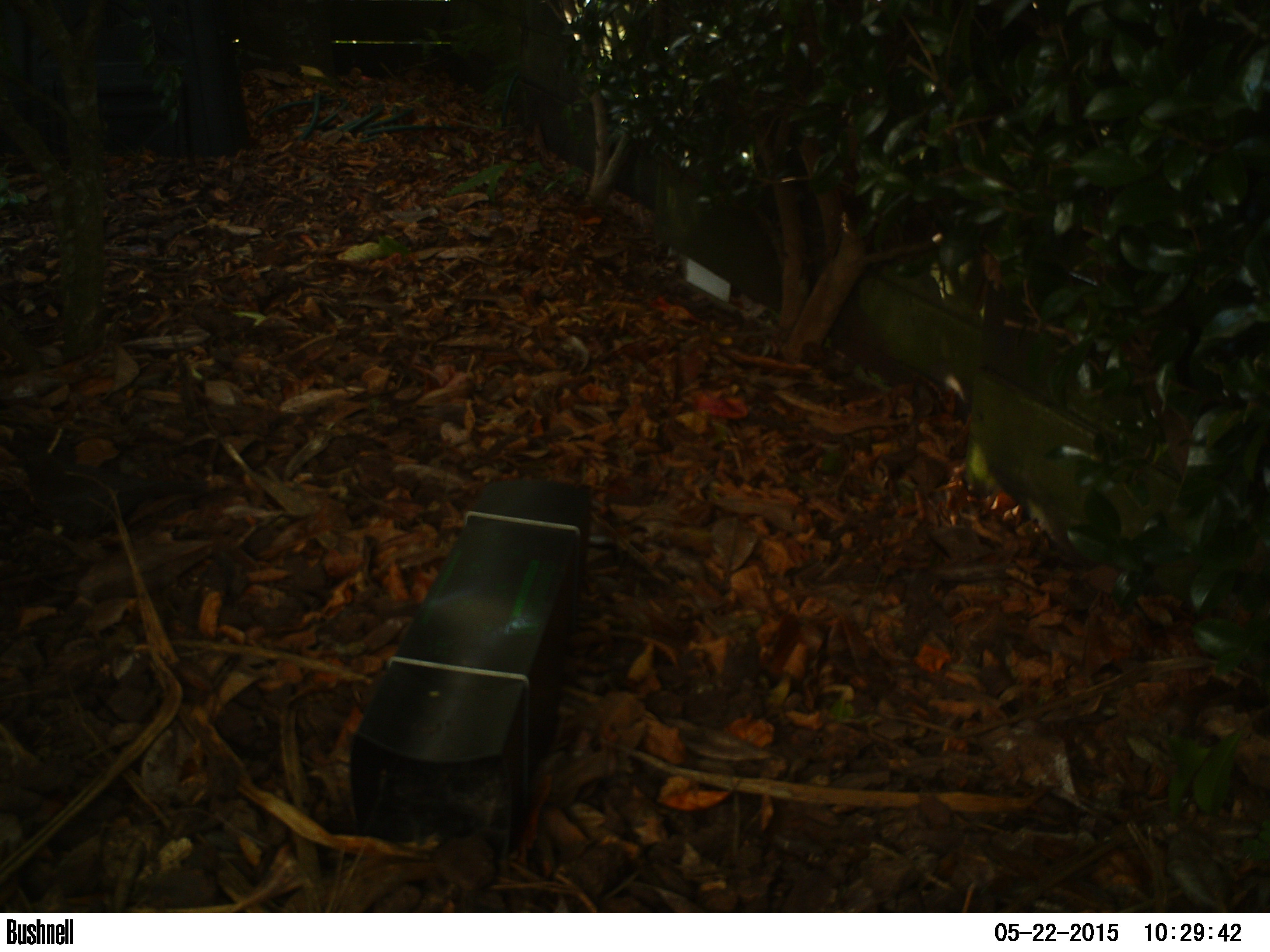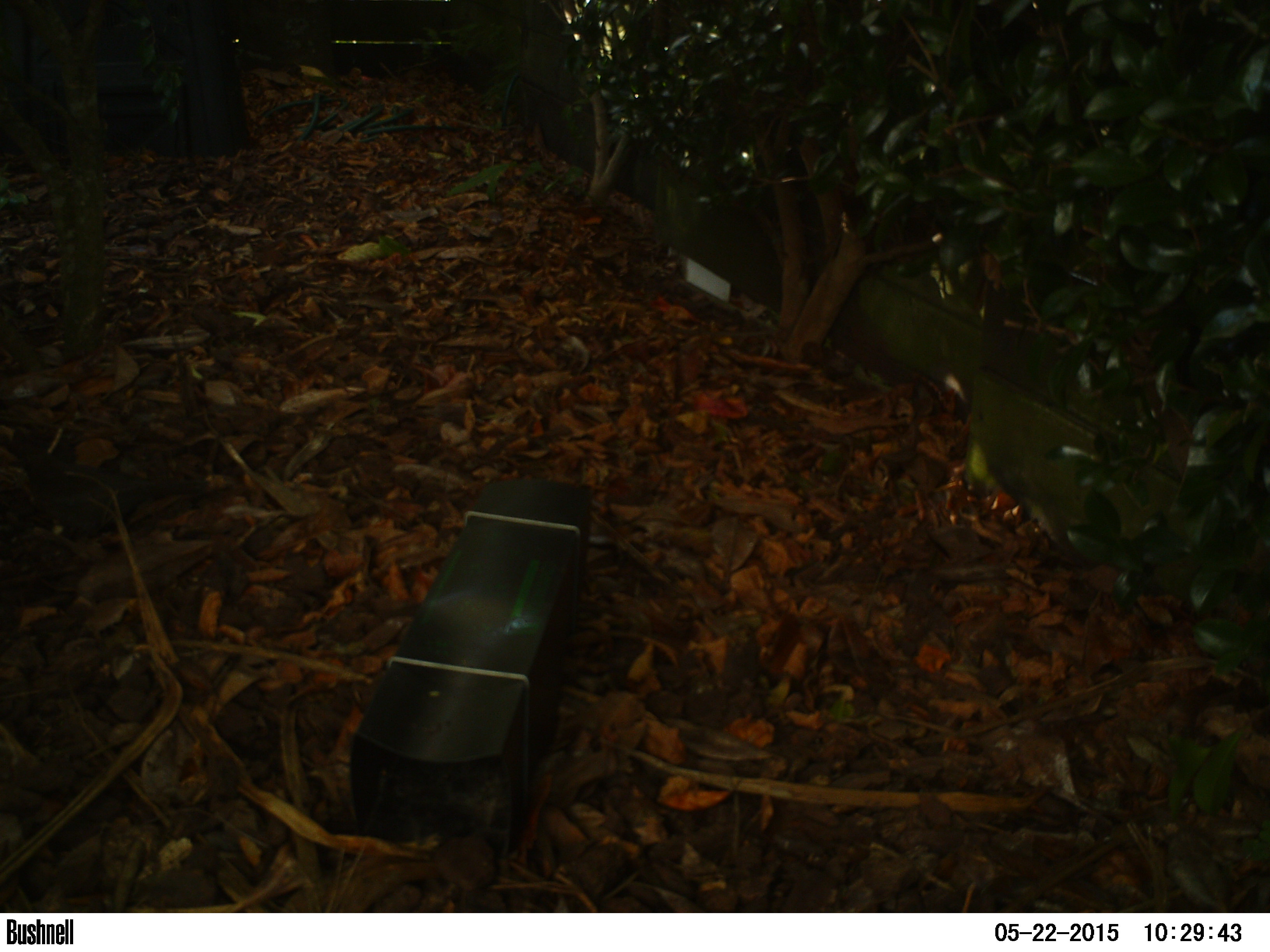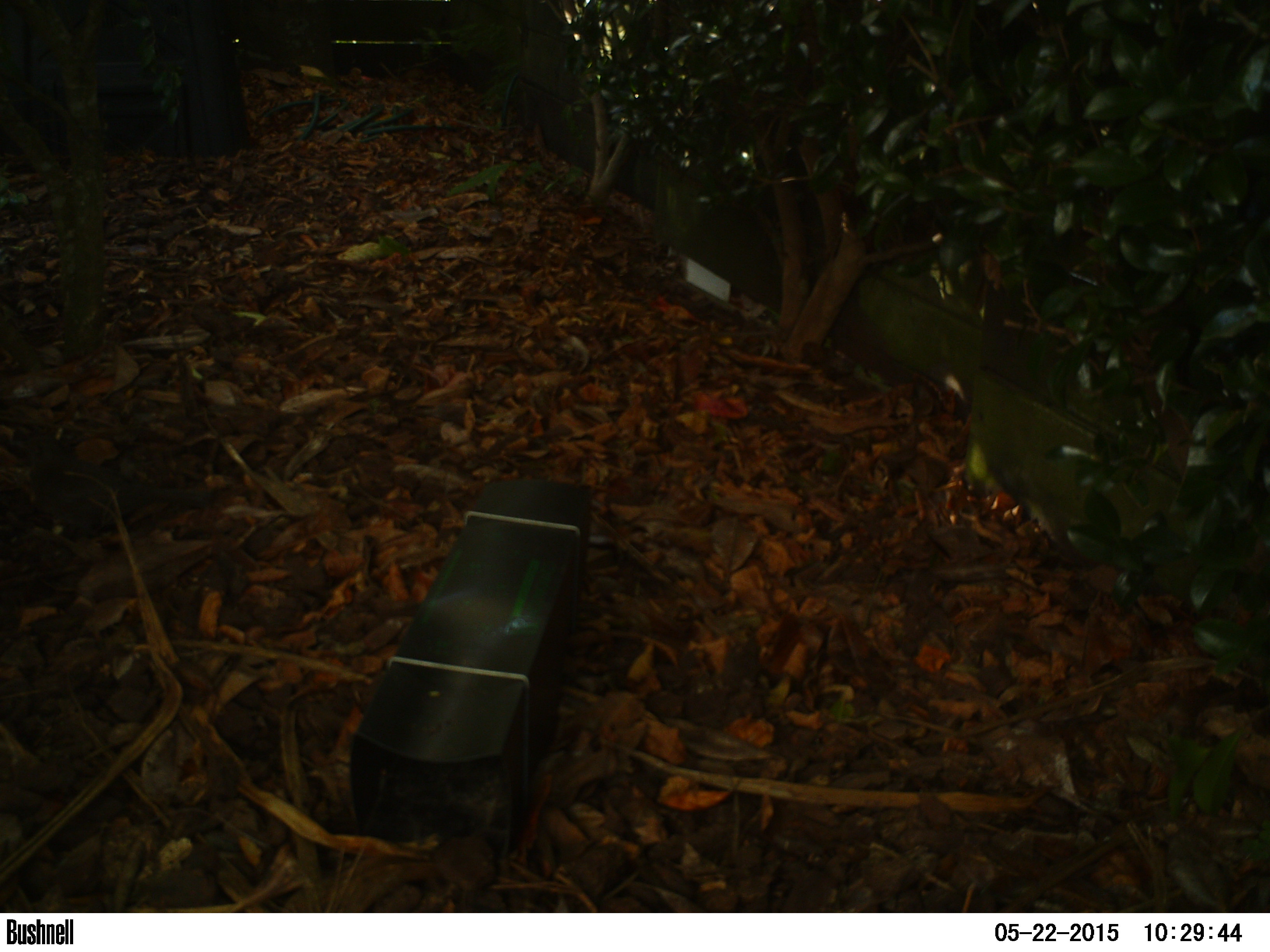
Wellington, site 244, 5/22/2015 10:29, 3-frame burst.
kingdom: Animalia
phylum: Chordata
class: Aves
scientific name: Aves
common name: bird